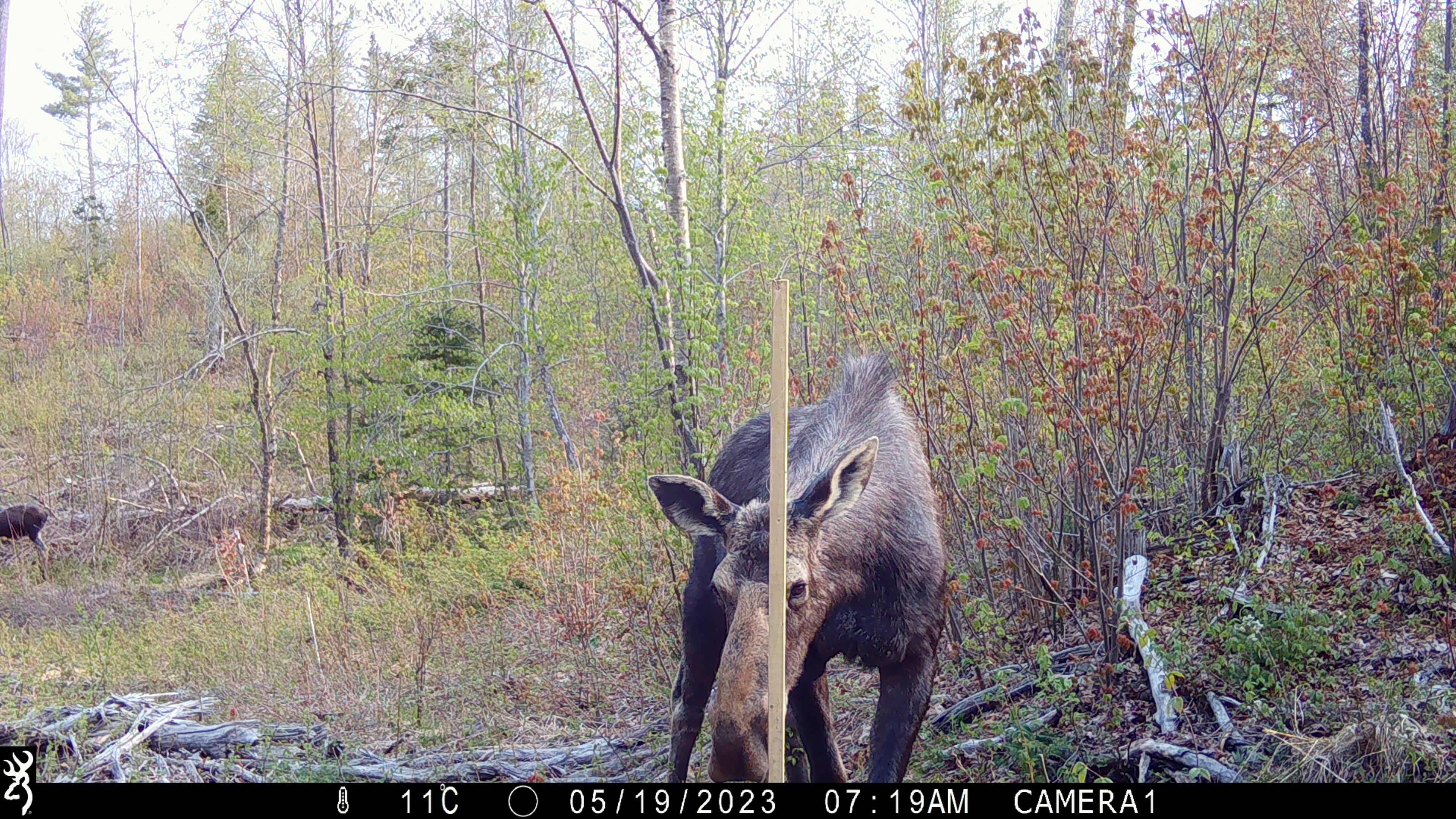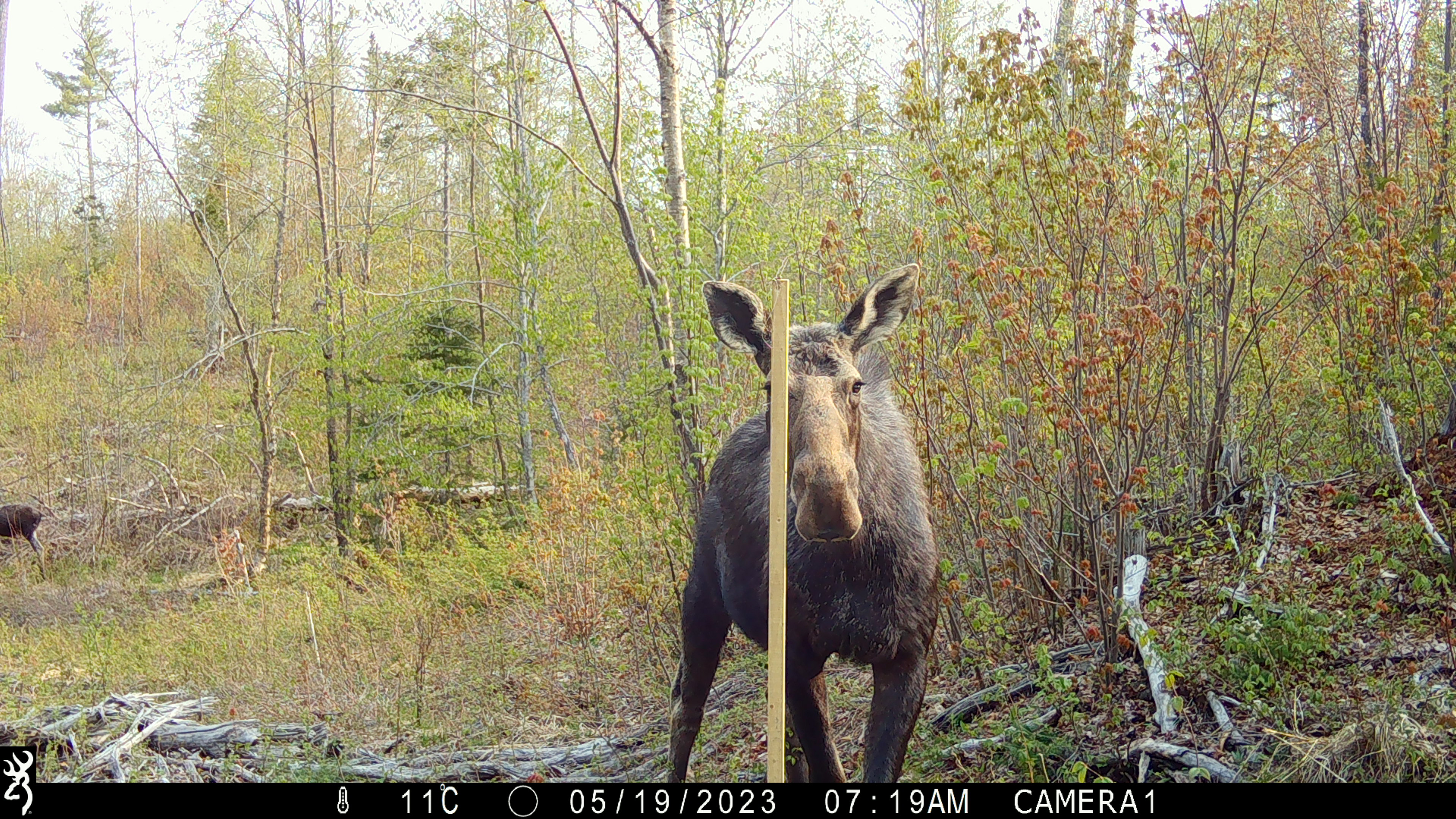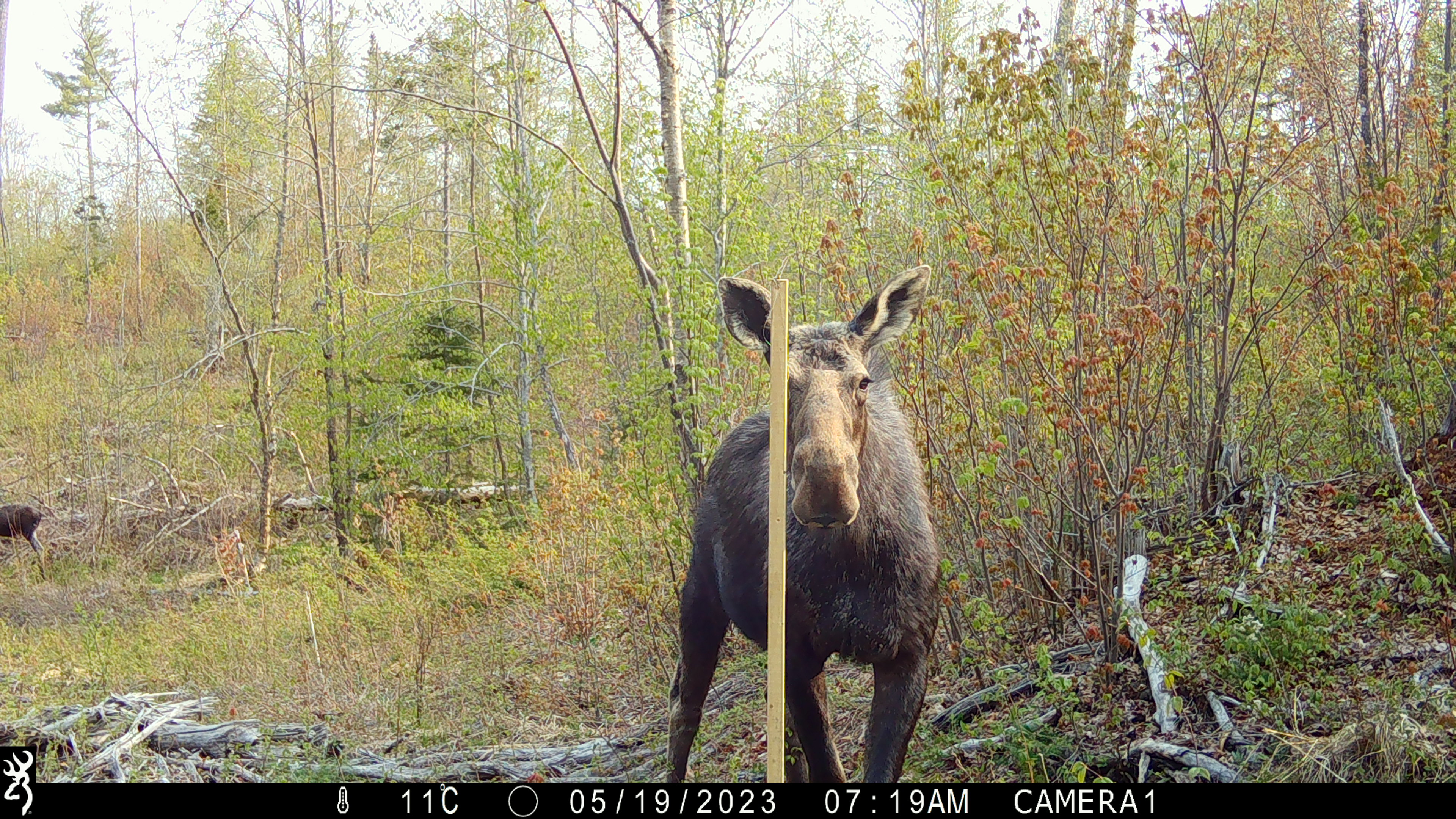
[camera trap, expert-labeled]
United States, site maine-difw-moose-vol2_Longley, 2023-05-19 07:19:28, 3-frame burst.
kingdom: Animalia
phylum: Chordata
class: Mammalia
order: Artiodactyla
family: Cervidae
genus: Alces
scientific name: Alces alces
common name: moose